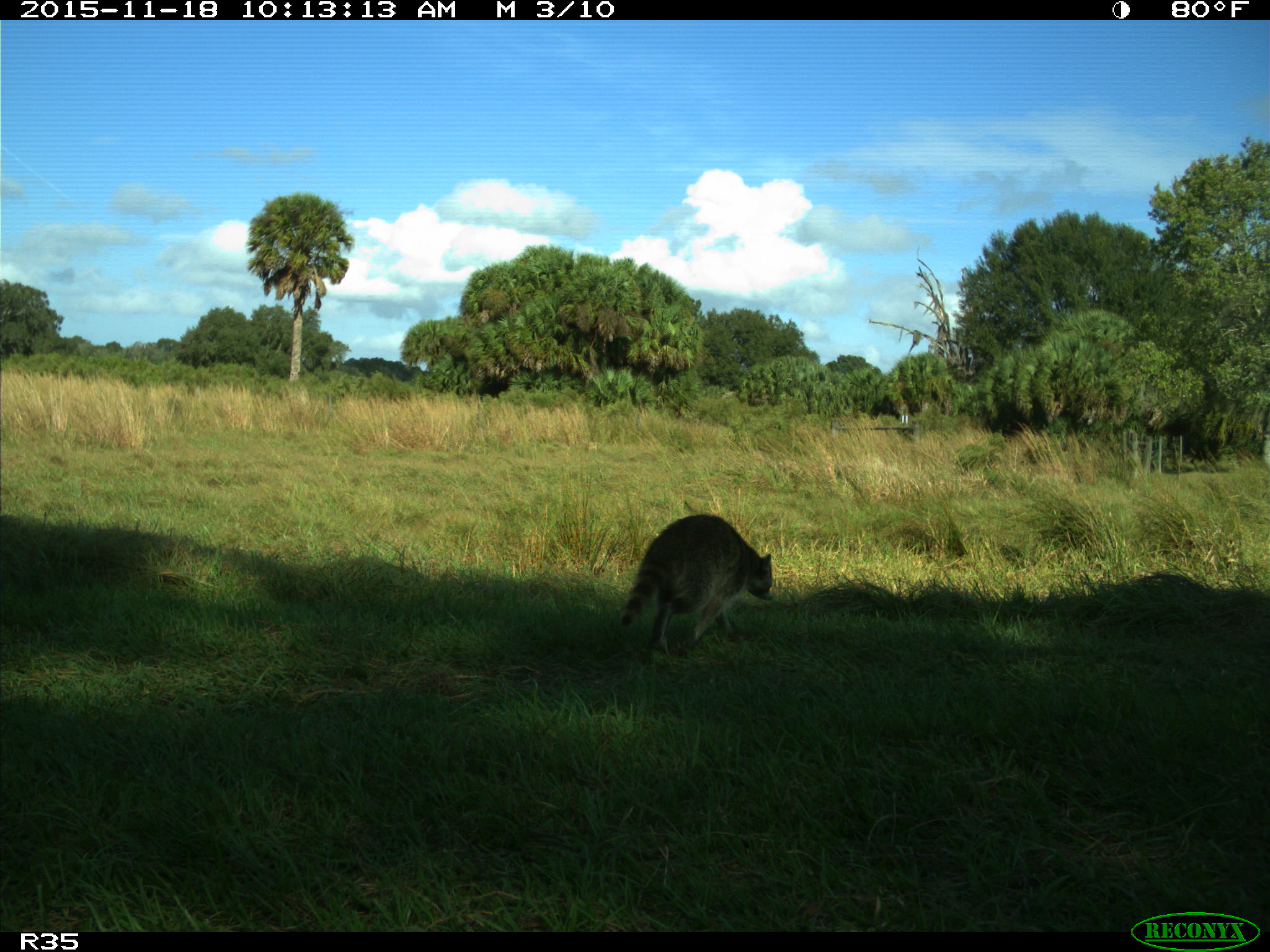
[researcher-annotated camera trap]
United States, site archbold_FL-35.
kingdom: Animalia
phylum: Chordata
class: Mammalia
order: Carnivora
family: Procyonidae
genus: Procyon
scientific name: Procyon lotor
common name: common raccoon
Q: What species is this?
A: Procyon lotor (common raccoon).